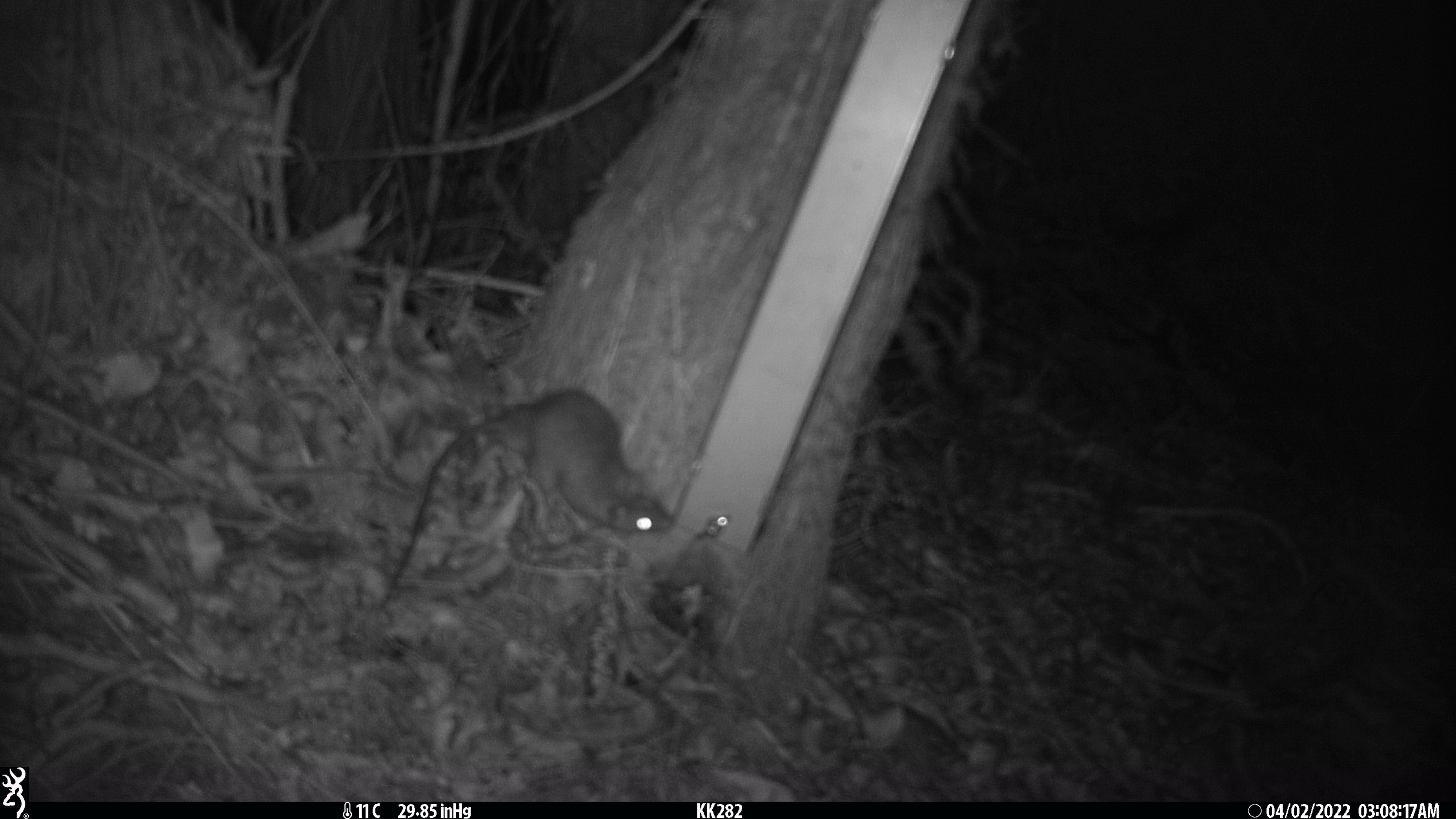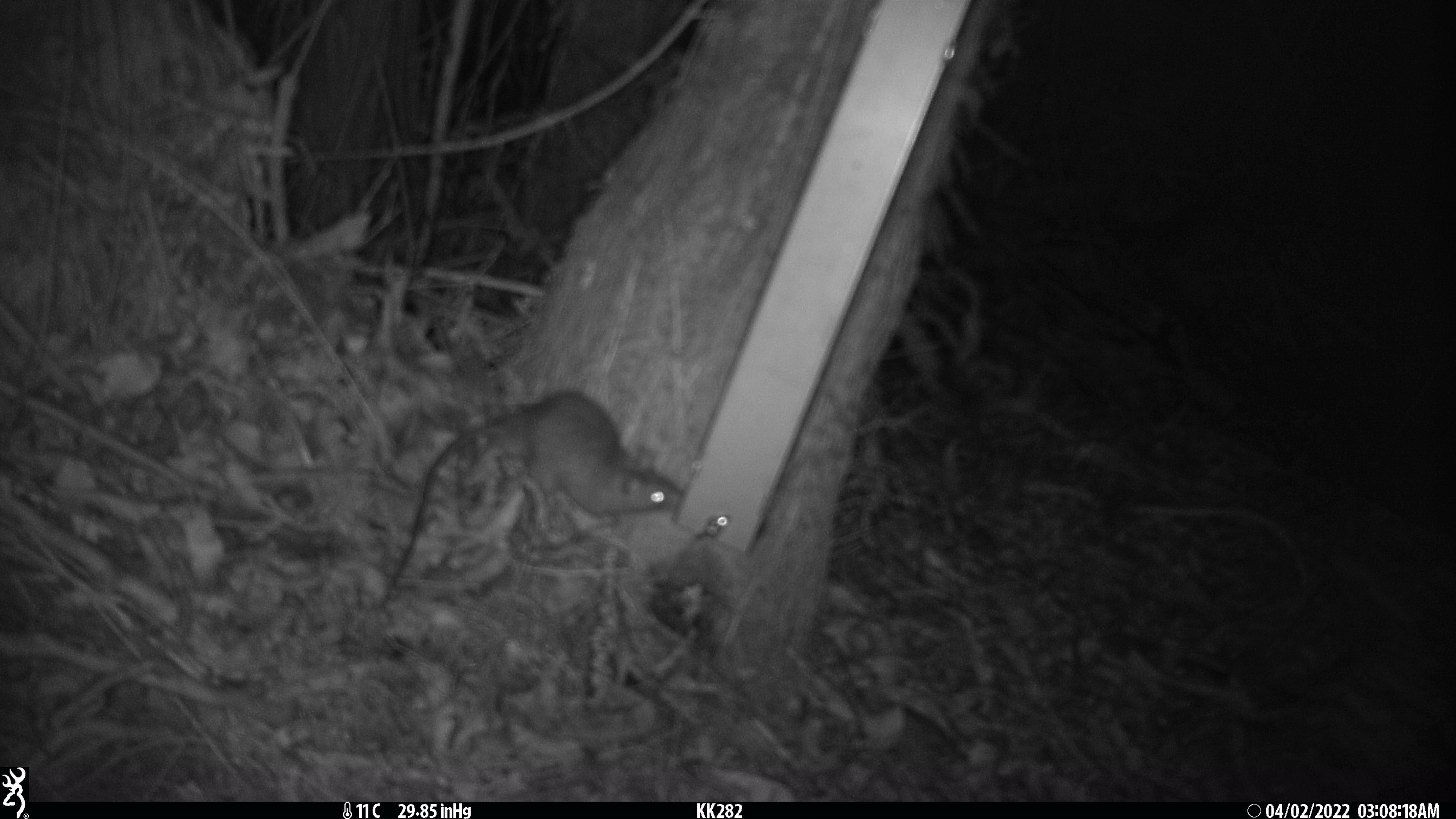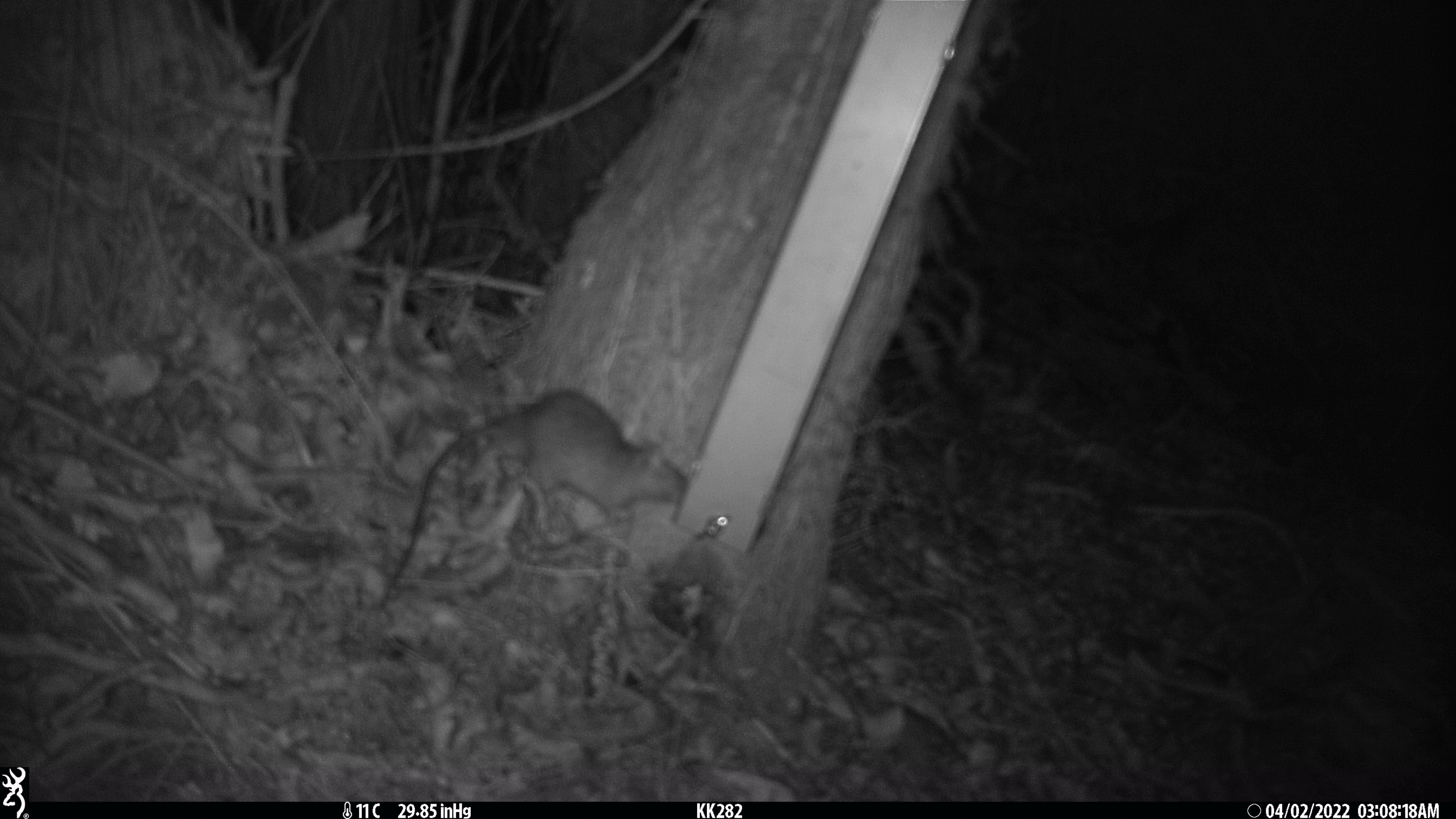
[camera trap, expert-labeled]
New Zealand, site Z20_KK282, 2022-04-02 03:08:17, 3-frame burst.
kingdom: Animalia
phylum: Chordata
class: Mammalia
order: Rodentia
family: Muridae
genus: Rattus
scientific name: Rattus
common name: rat